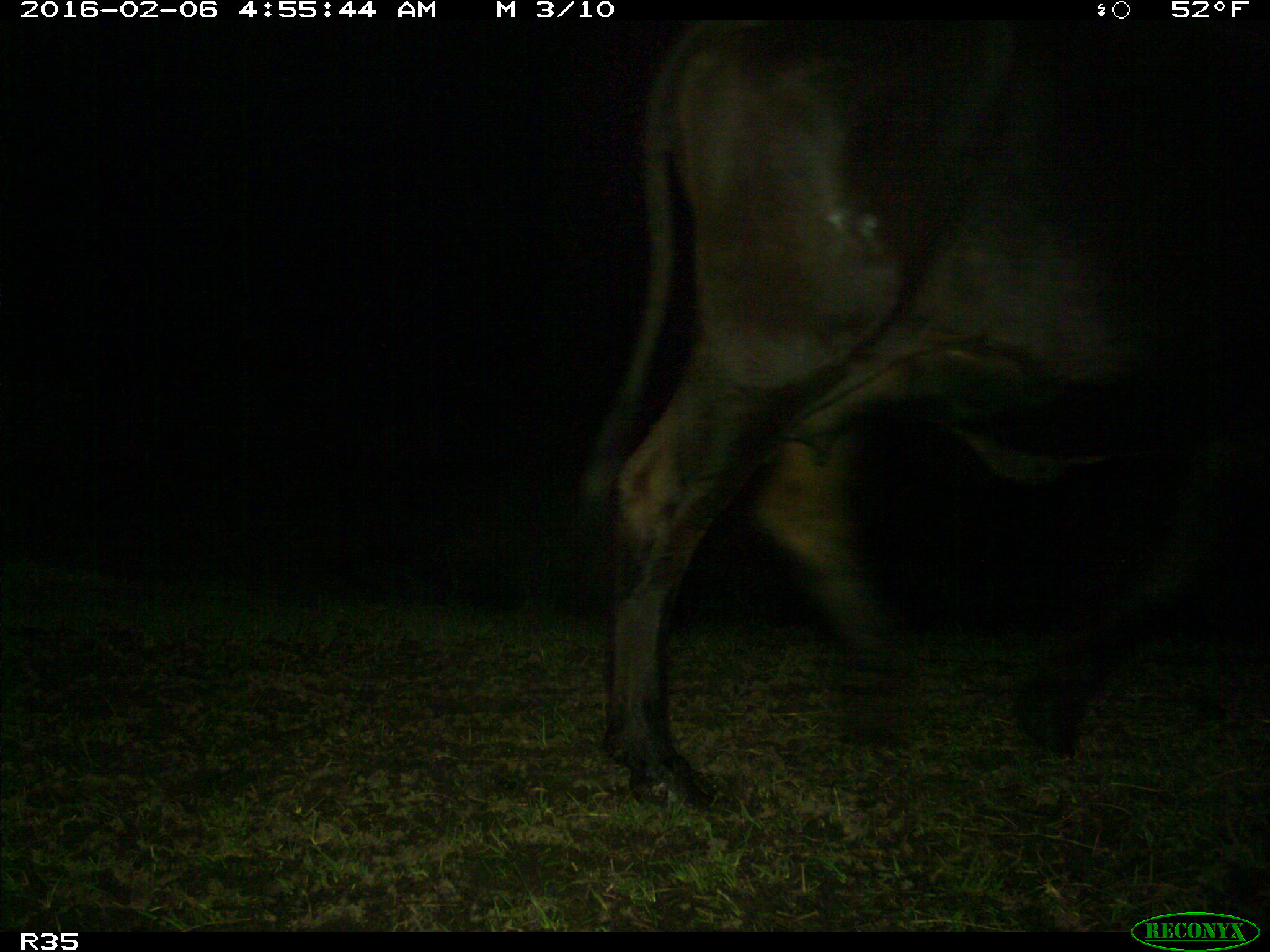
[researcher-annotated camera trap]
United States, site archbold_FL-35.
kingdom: Animalia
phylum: Chordata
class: Mammalia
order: Artiodactyla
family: Bovidae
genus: Bos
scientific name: Bos taurus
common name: domestic cow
Bos taurus (domestic cow).